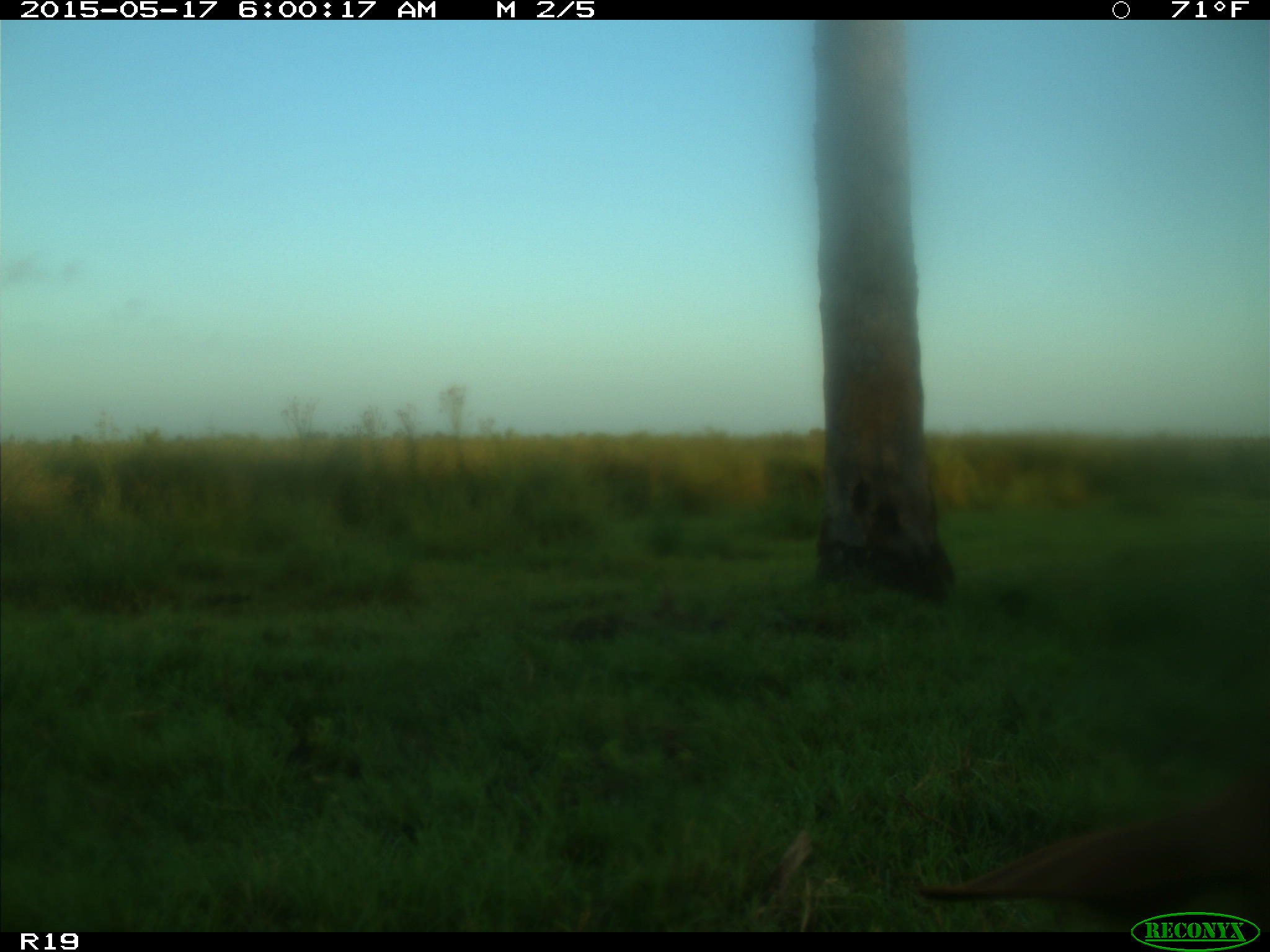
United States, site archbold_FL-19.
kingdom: Animalia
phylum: Chordata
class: Mammalia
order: Artiodactyla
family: Bovidae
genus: Bos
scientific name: Bos taurus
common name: domestic cow